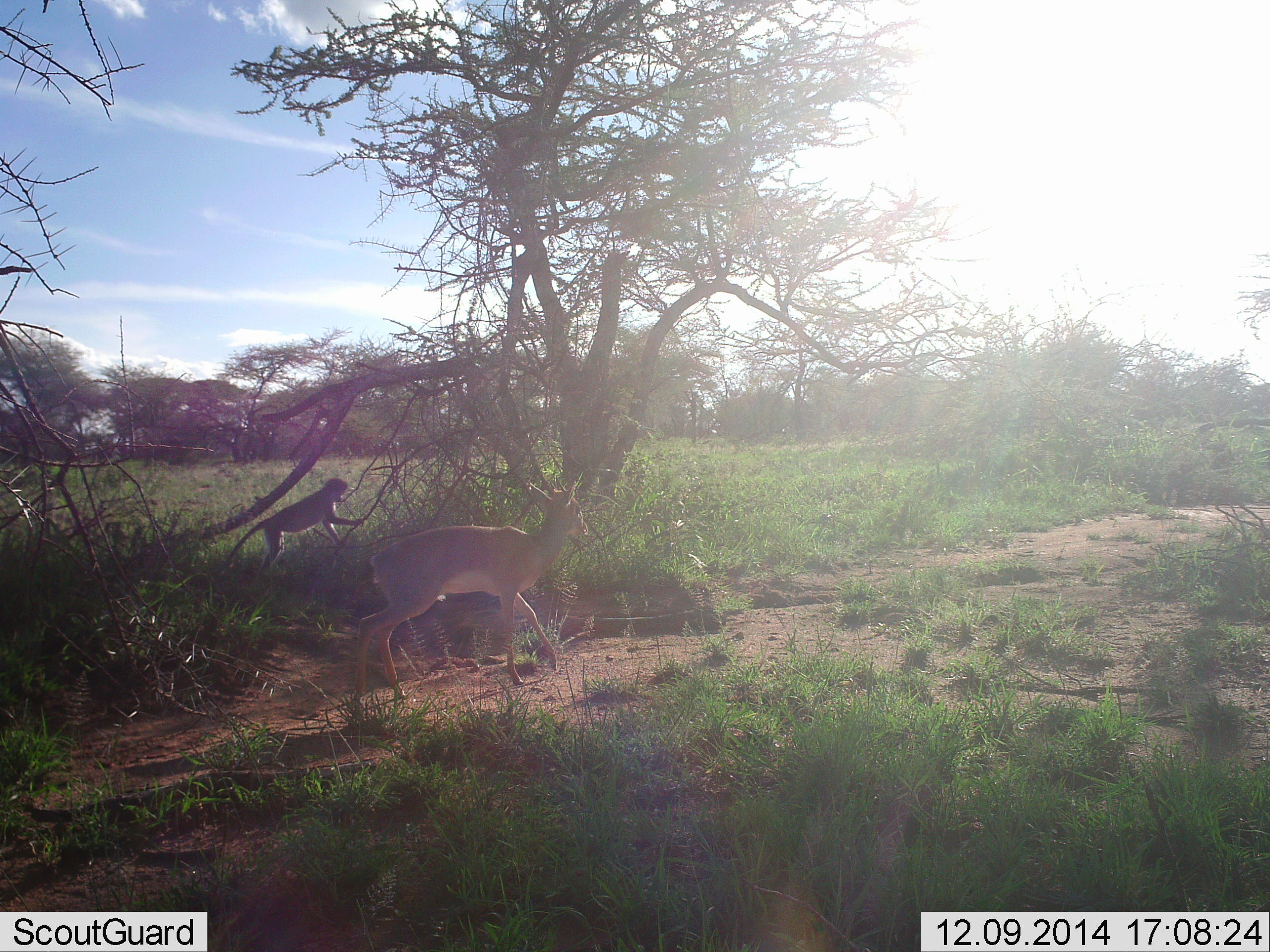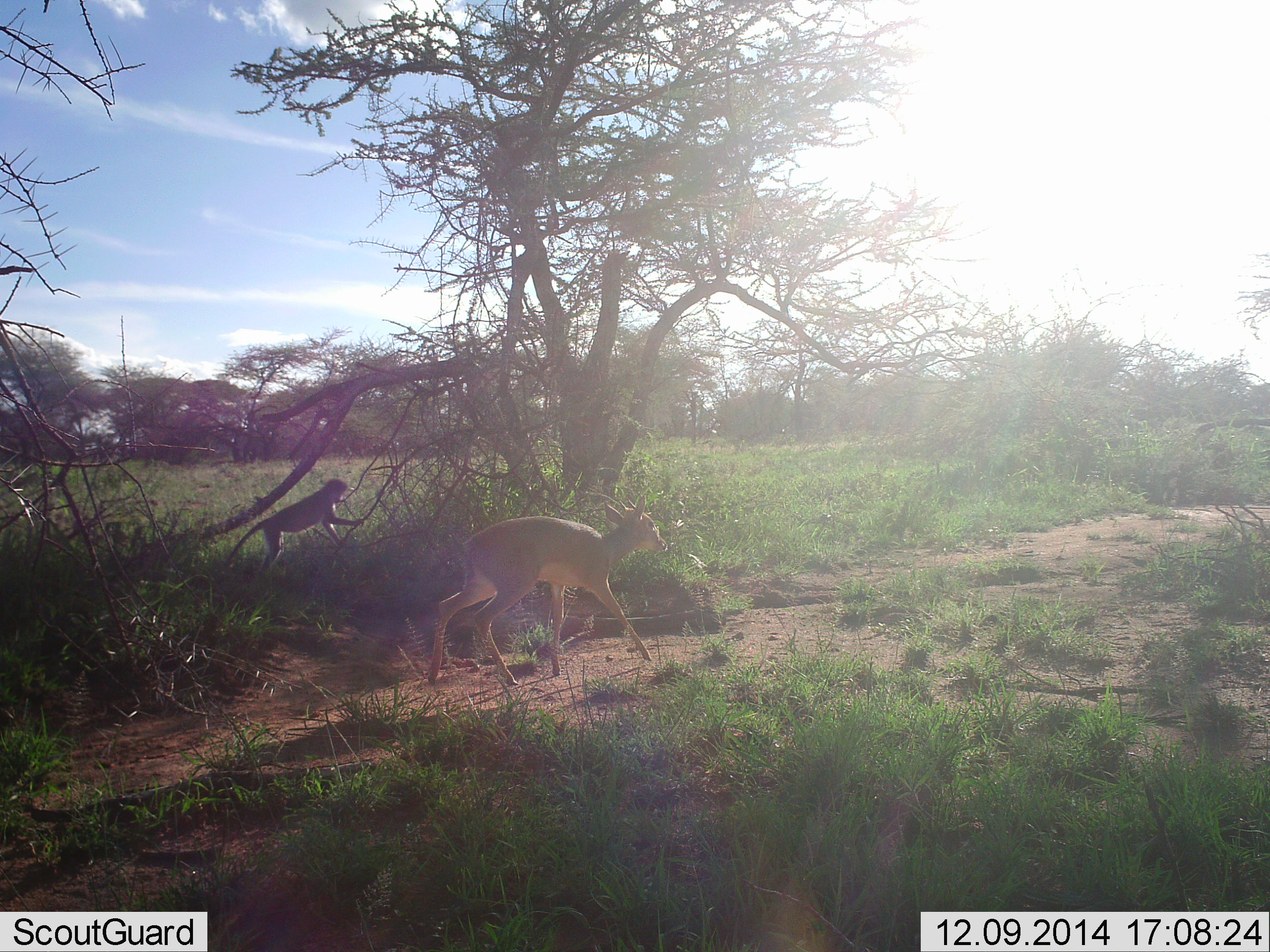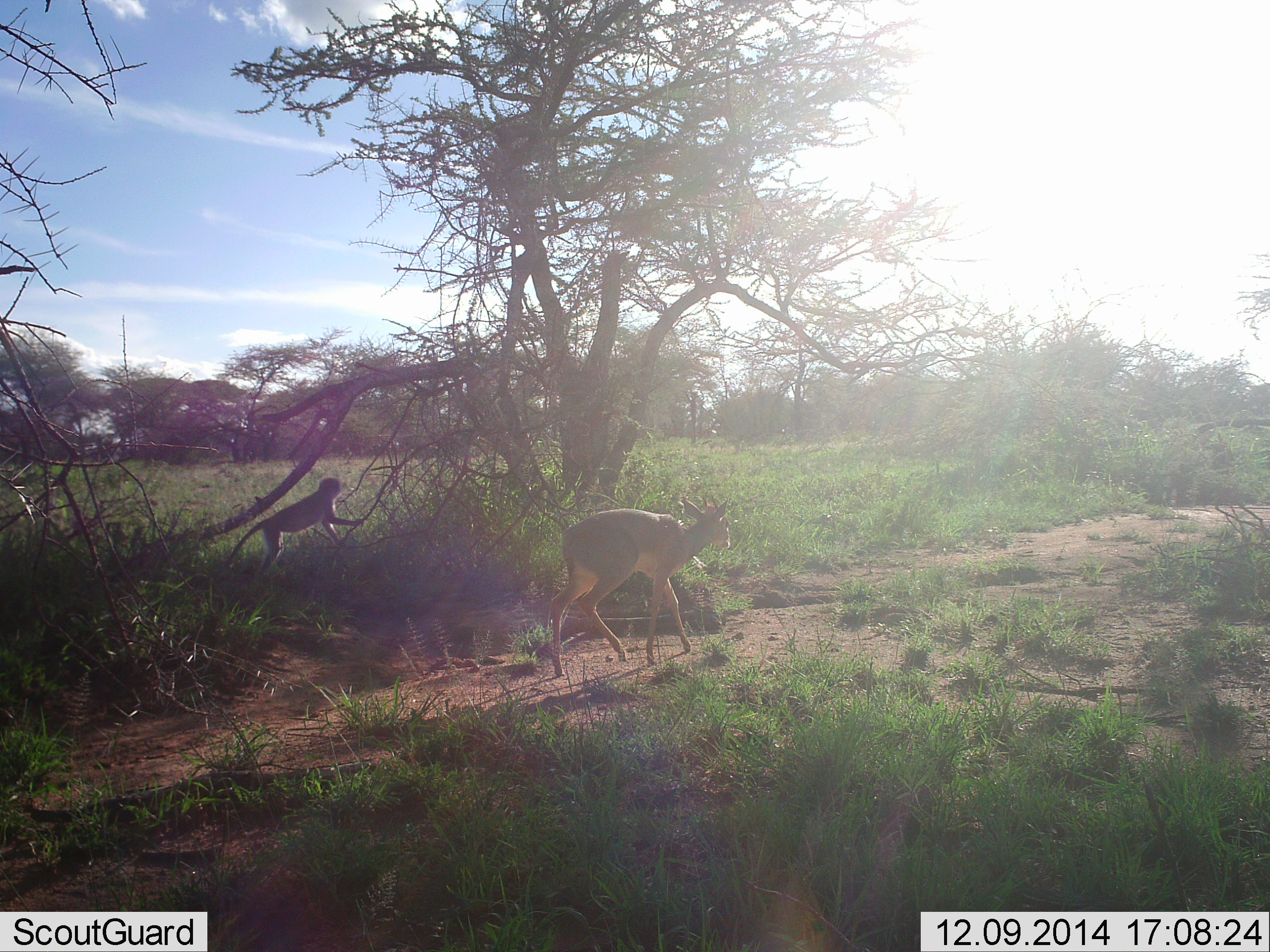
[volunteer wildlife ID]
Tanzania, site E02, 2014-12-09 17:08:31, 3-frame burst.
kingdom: Animalia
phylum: Chordata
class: Mammalia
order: Artiodactyla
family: Bovidae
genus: Madoqua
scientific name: Madoqua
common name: dikdik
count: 1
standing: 10%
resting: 0%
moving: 100%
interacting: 0%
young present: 0%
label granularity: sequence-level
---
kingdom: Animalia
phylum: Chordata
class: Mammalia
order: Primates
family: Cercopithecidae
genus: Chlorocebus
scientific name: Chlorocebus pygerythrus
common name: vervet monkey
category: monkeyvervet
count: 1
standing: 77%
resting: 0%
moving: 23%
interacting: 0%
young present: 0%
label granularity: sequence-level